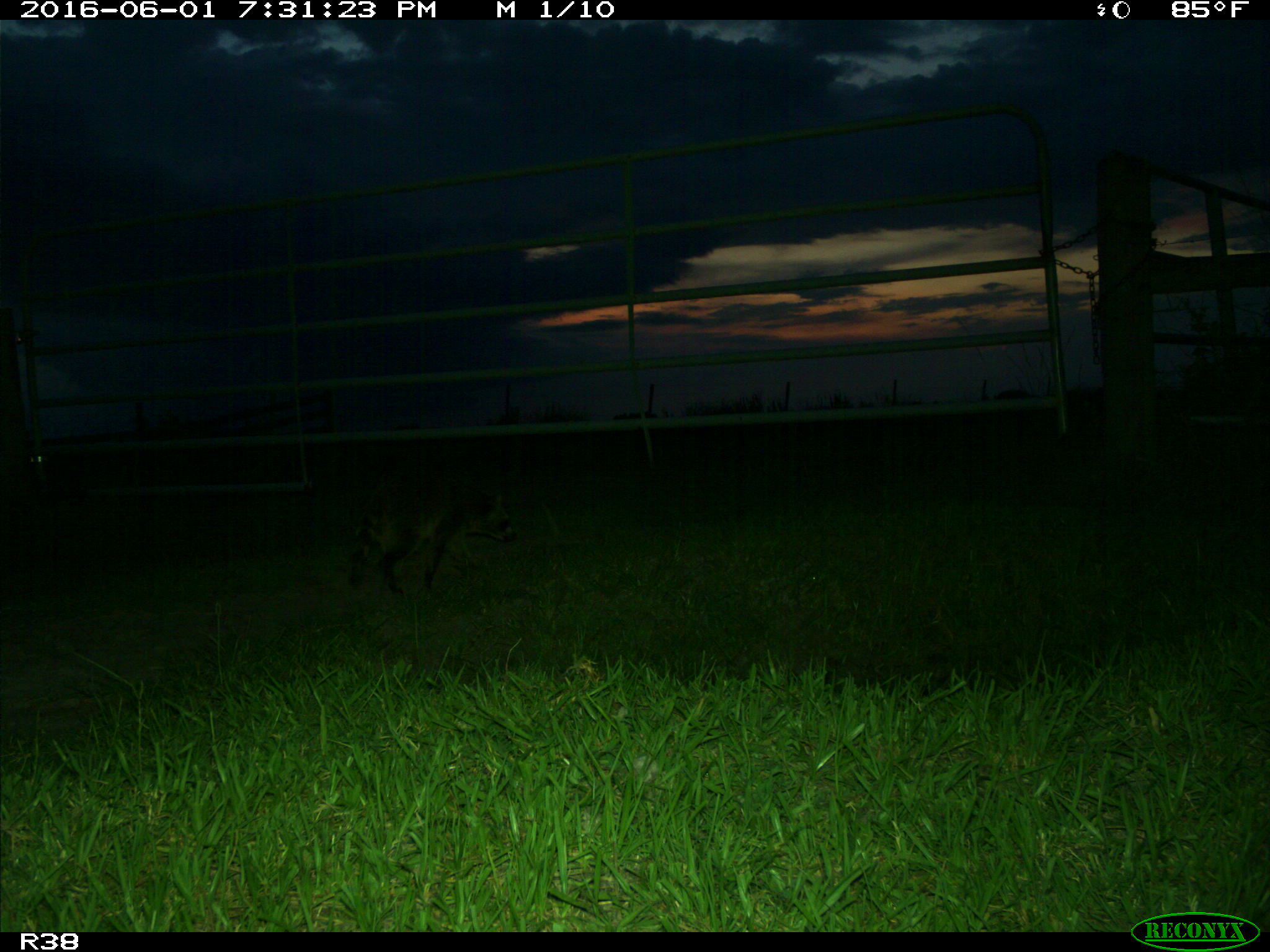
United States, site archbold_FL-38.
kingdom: Animalia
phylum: Chordata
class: Mammalia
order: Carnivora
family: Procyonidae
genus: Procyon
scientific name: Procyon lotor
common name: common raccoon